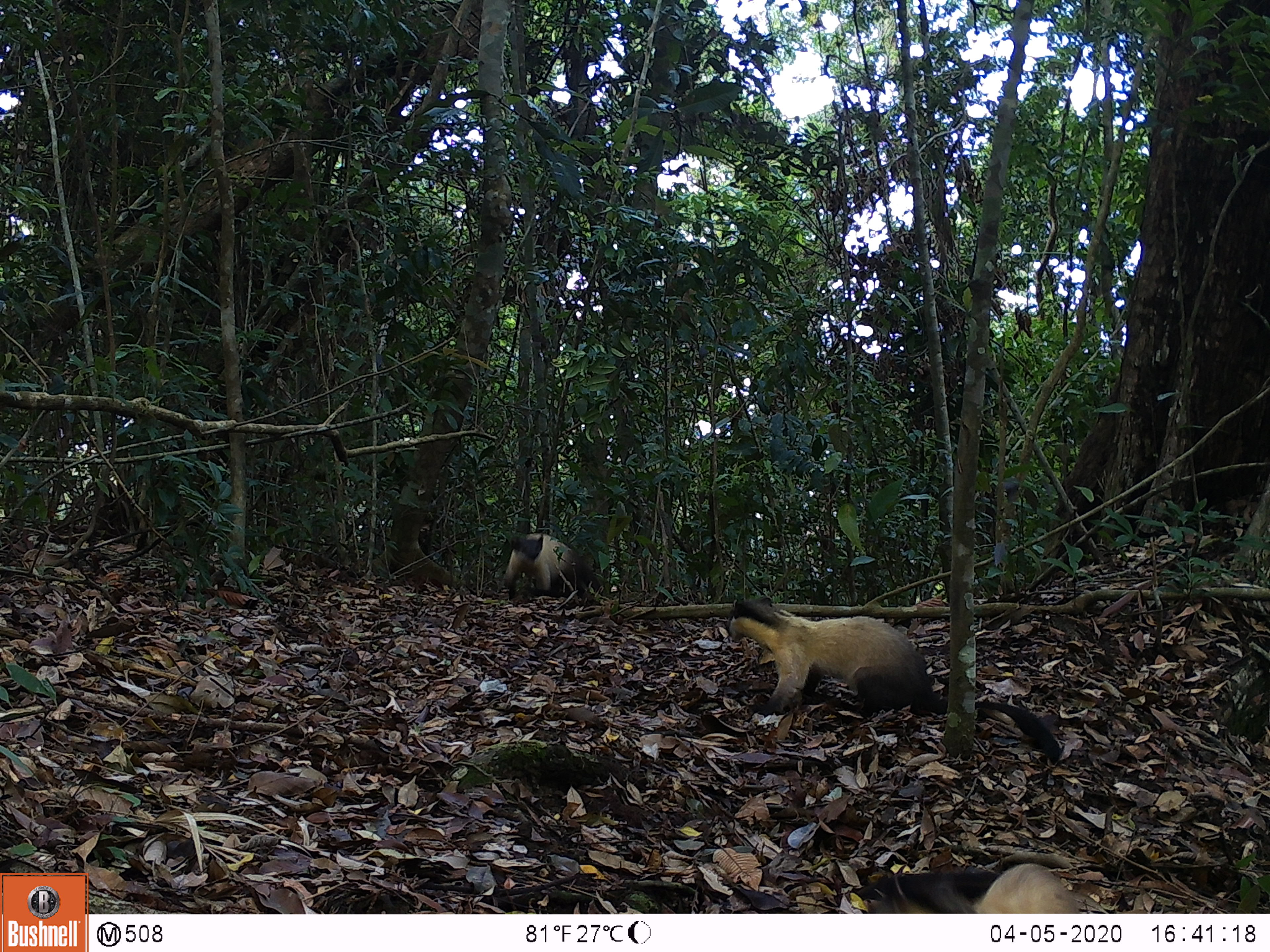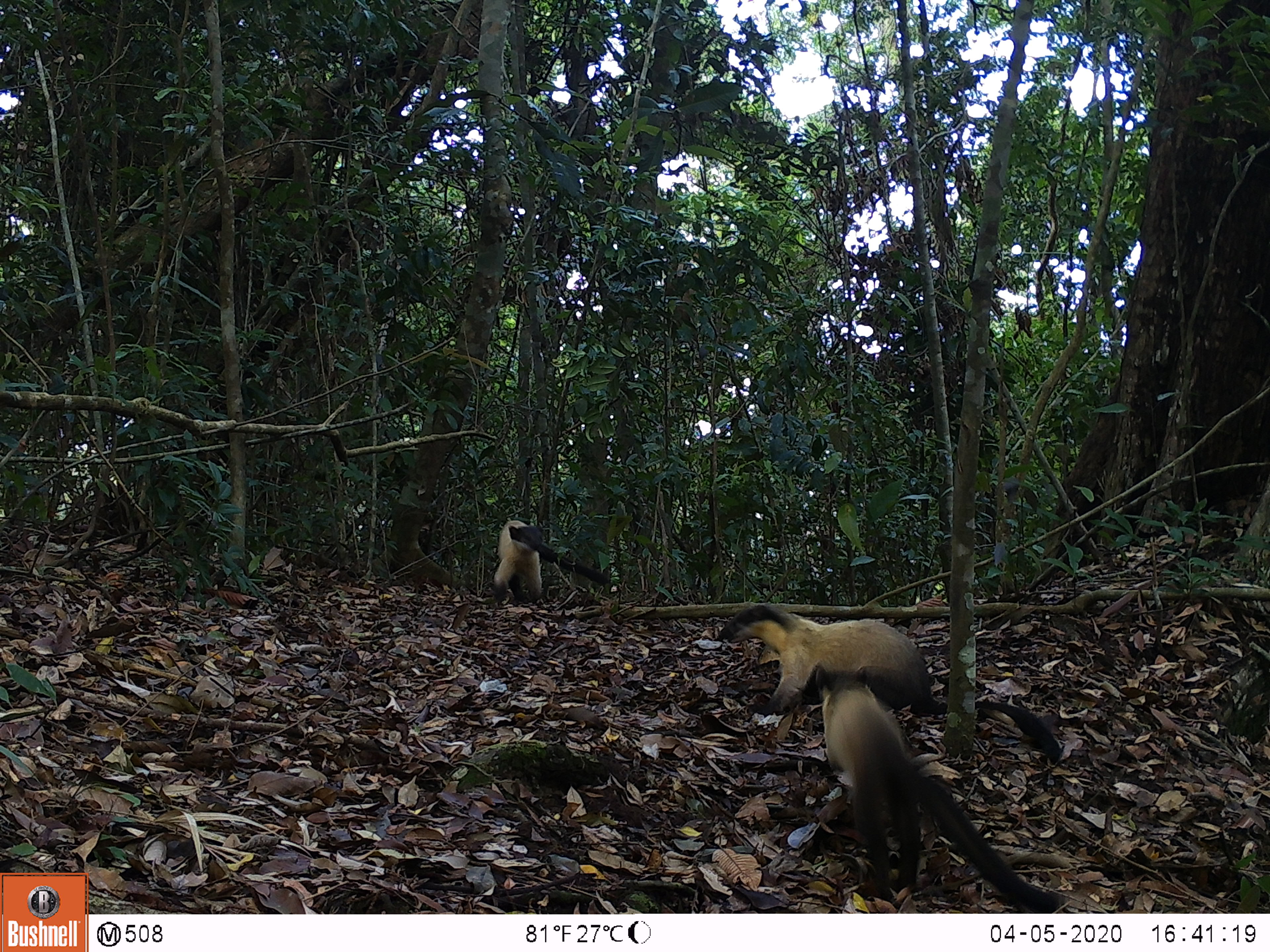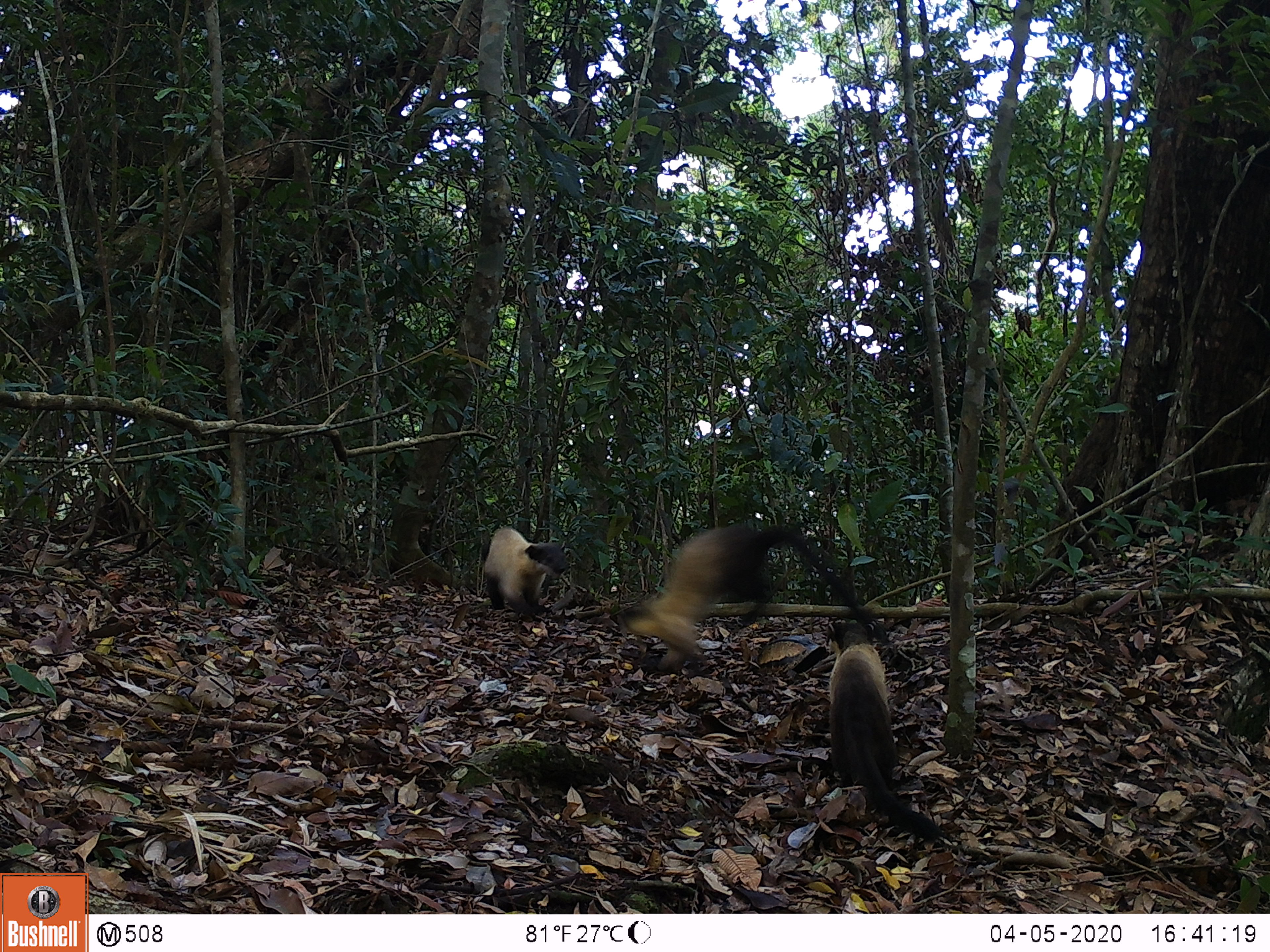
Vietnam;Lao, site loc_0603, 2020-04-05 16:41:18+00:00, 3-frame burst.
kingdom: Animalia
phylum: Chordata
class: Mammalia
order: Carnivora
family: Mustelidae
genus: Martes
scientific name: Martes flavigula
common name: yellow-throated marten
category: yellow throated marten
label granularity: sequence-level